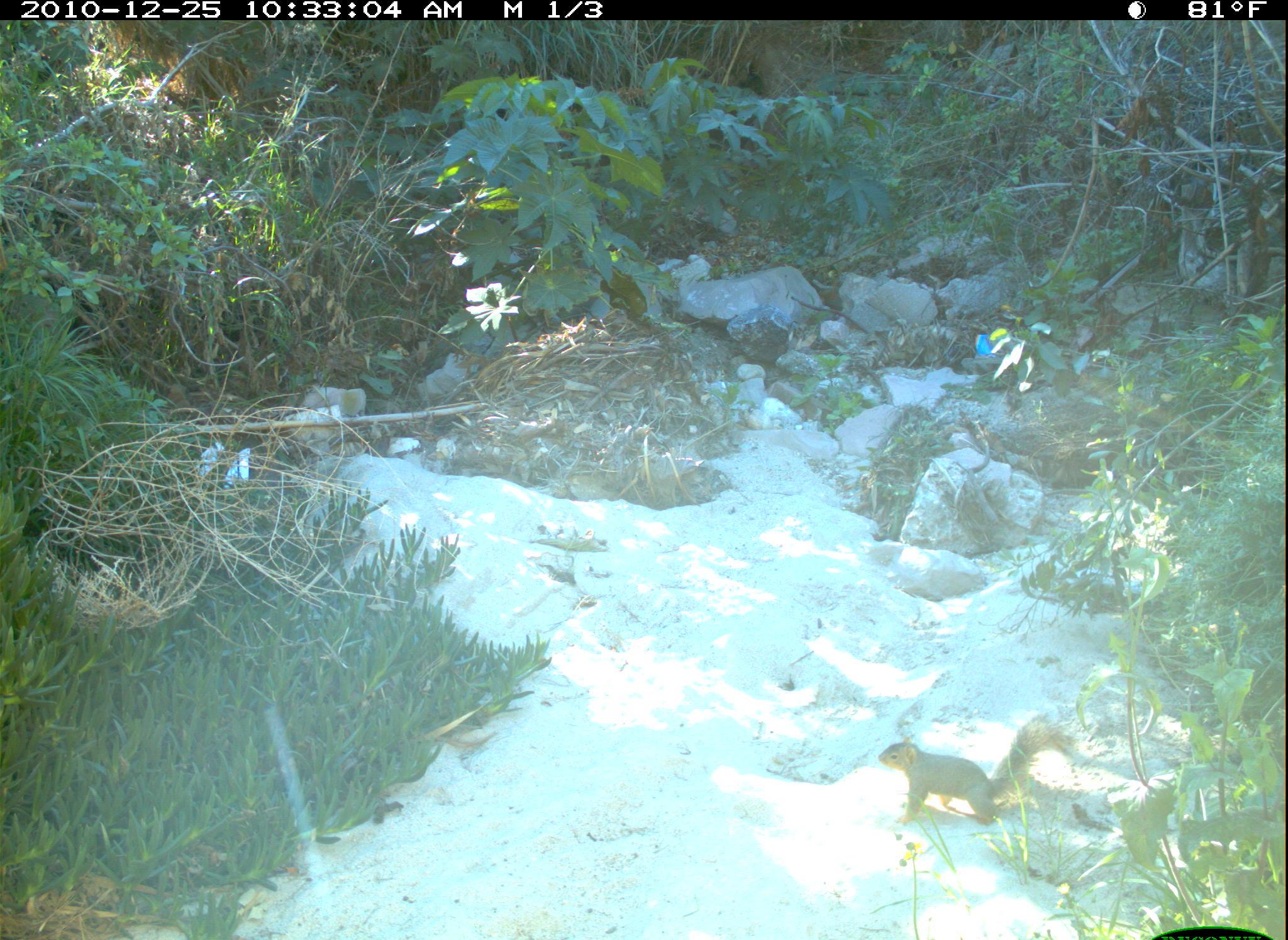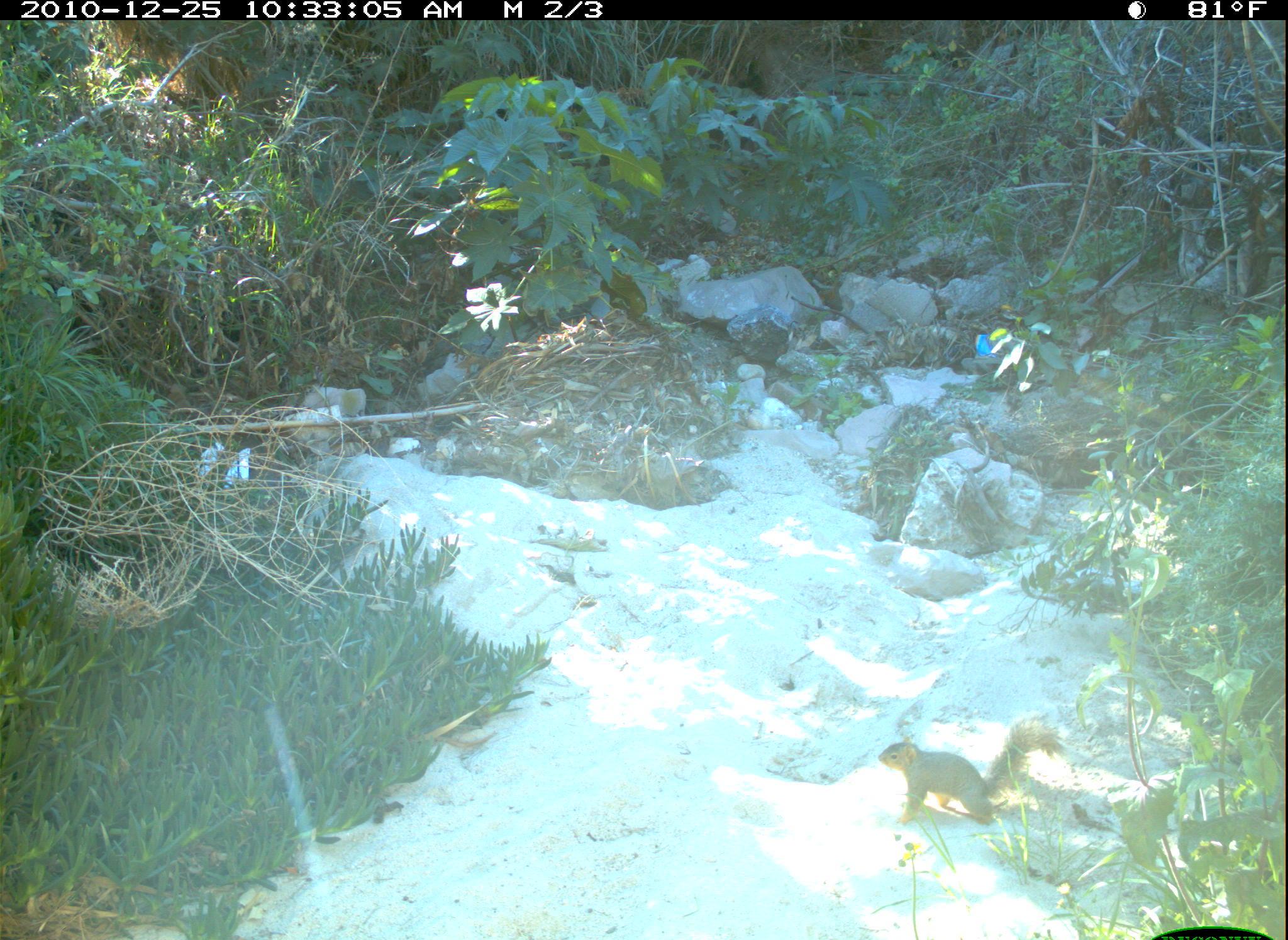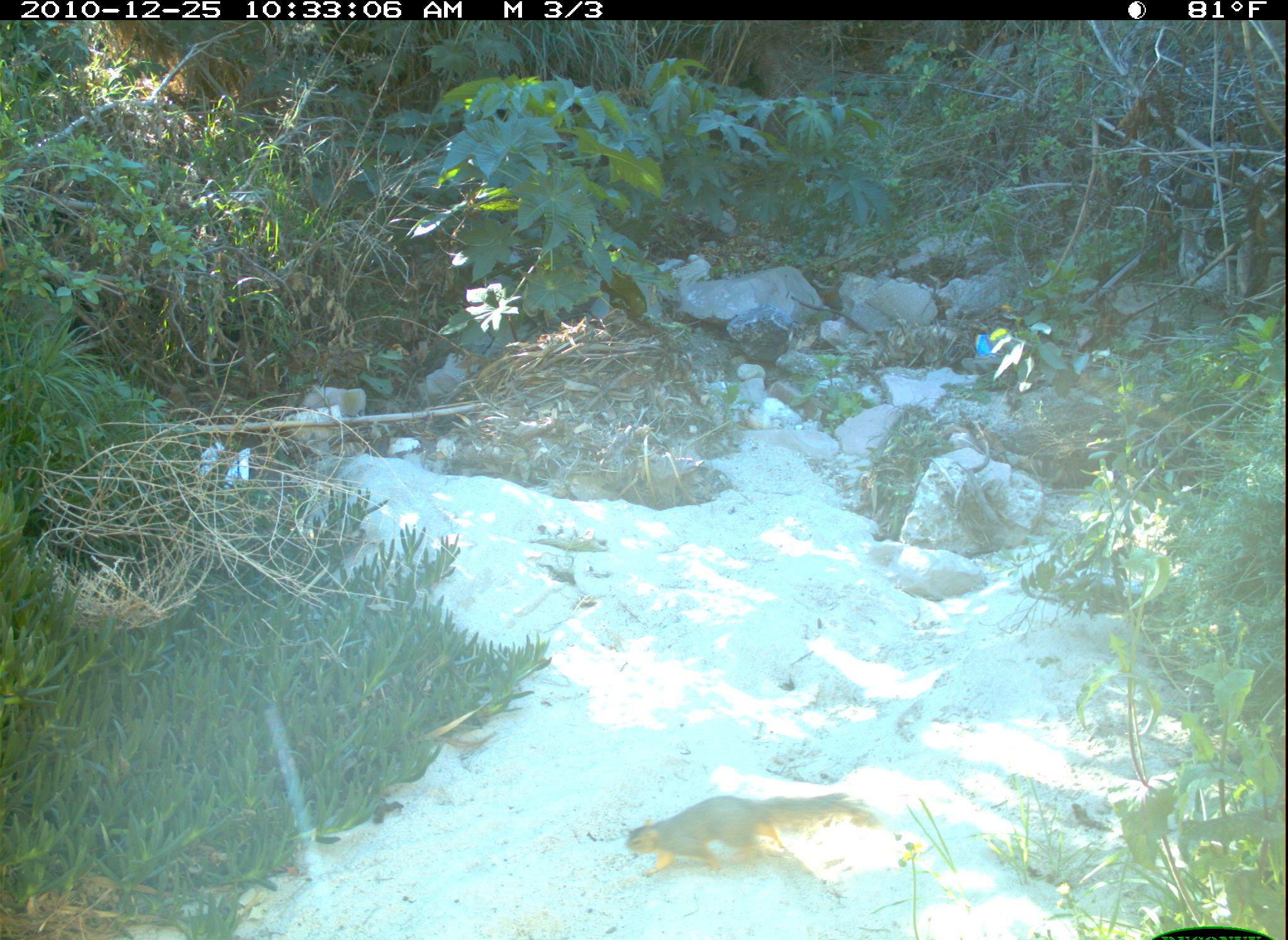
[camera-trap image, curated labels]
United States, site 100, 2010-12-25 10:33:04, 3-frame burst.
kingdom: Animalia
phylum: Chordata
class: Mammalia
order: Rodentia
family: Sciuridae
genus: Sciurus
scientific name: Sciurus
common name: squirrel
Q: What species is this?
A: Squirrel (Sciurus).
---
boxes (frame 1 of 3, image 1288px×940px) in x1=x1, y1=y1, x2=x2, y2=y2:
squirrel: x1=871, y1=707, x2=1087, y2=834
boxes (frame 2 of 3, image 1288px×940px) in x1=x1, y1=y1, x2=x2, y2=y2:
squirrel: x1=861, y1=718, x2=1066, y2=844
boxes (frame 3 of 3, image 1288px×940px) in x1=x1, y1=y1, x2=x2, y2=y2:
squirrel: x1=605, y1=780, x2=903, y2=889